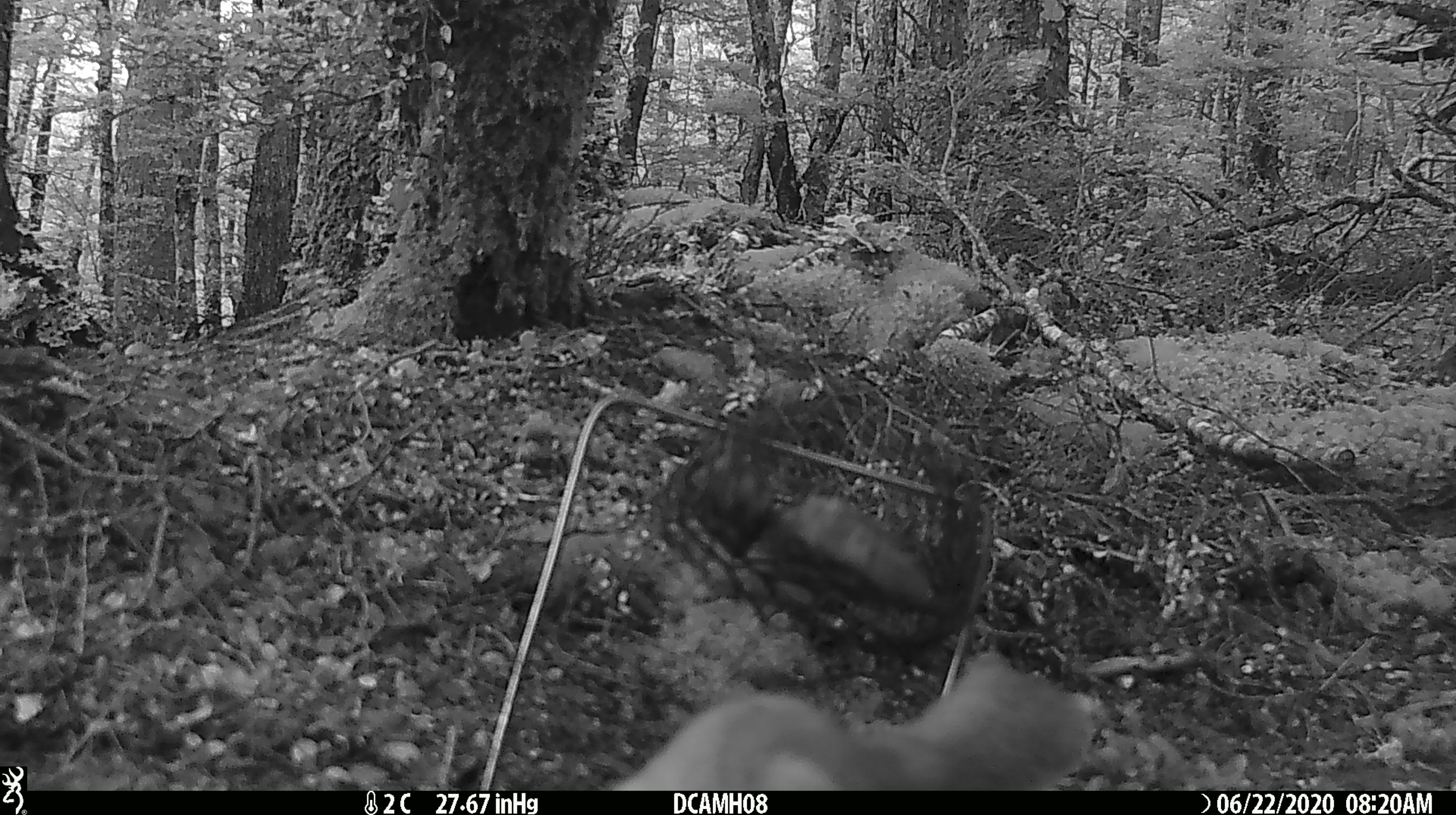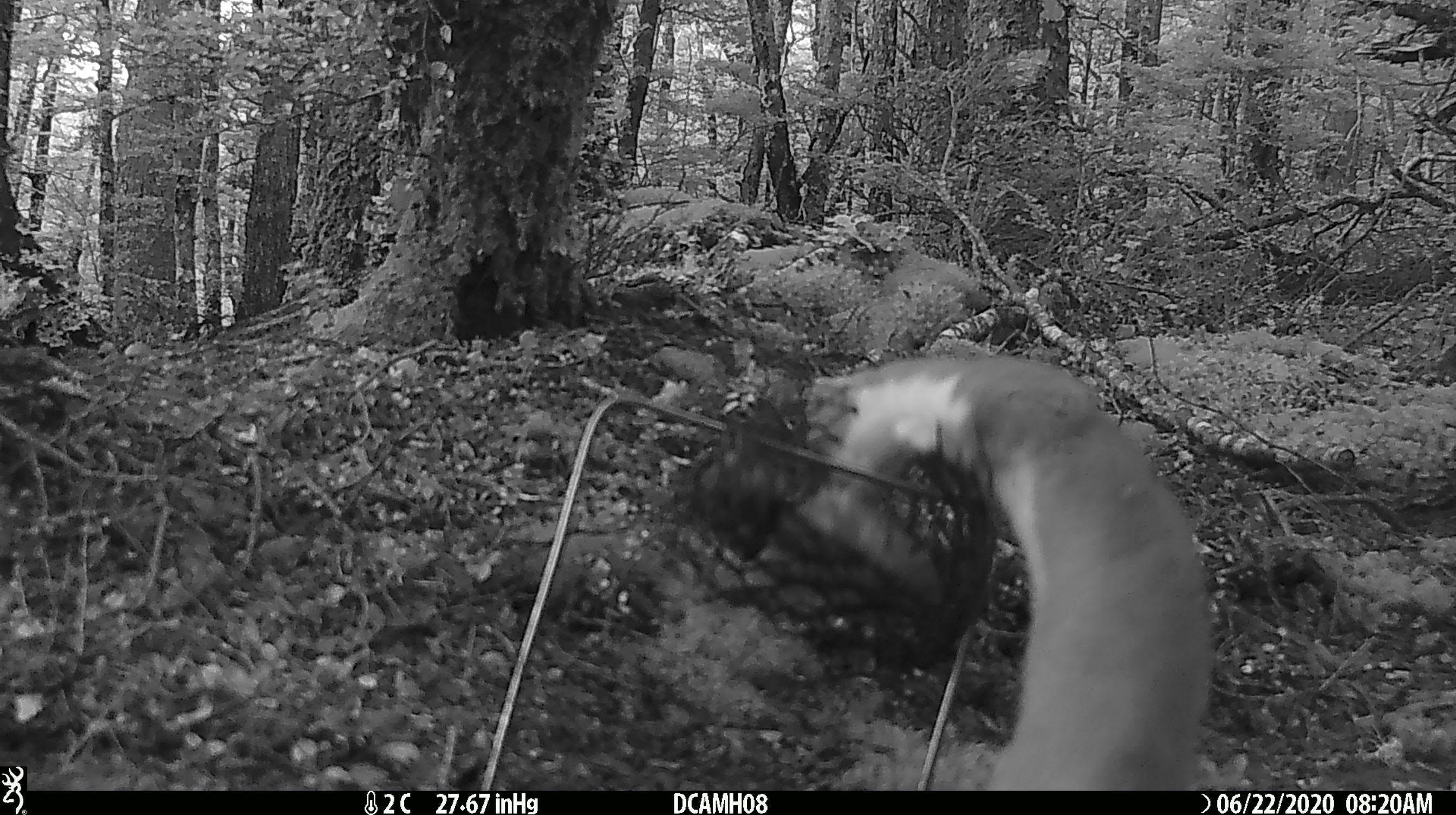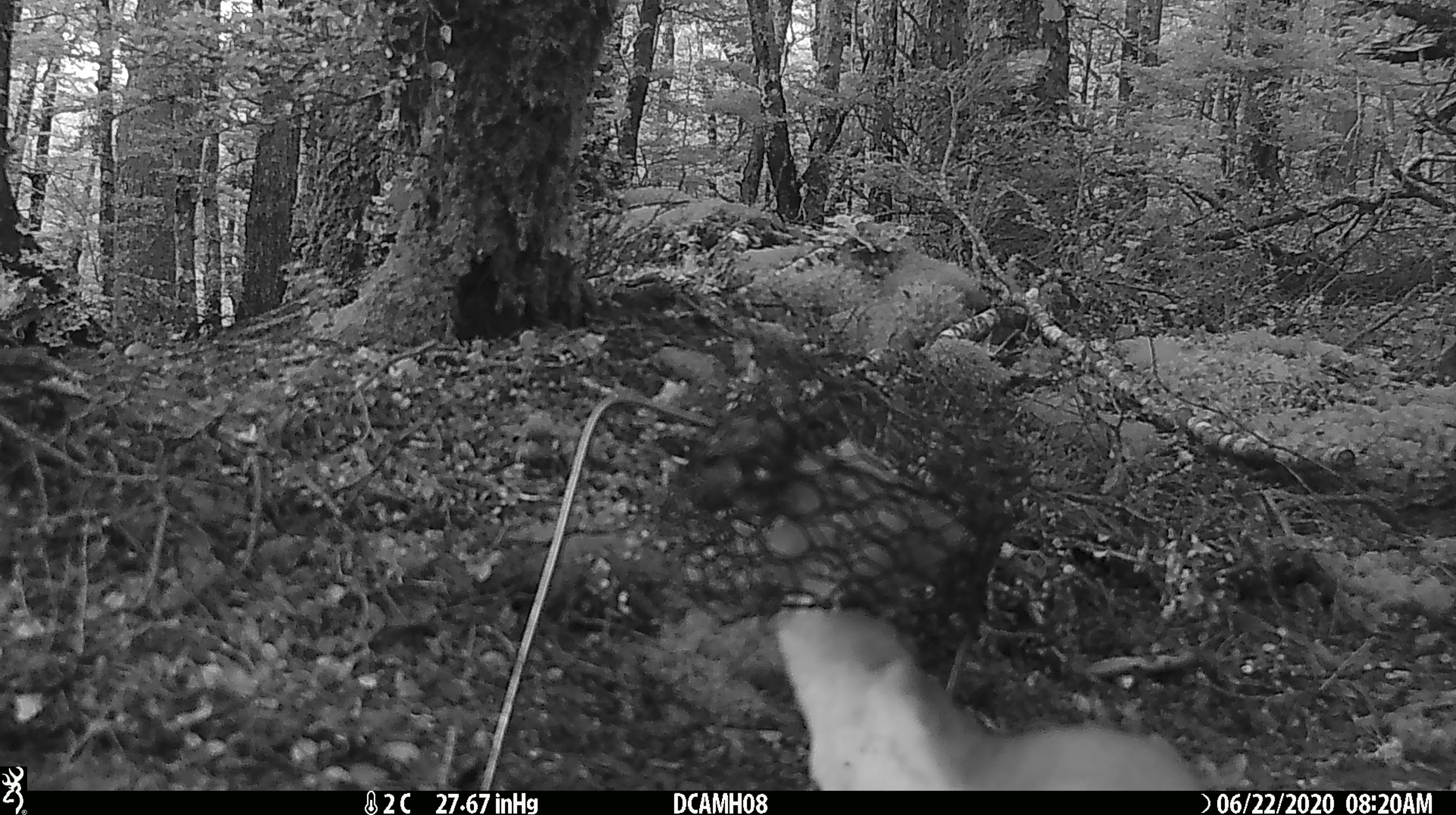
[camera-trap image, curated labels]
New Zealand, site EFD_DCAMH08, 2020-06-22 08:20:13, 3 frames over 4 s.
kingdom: Animalia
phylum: Chordata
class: Mammalia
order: Carnivora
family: Mustelidae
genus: Mustela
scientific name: Mustela erminea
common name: stoat